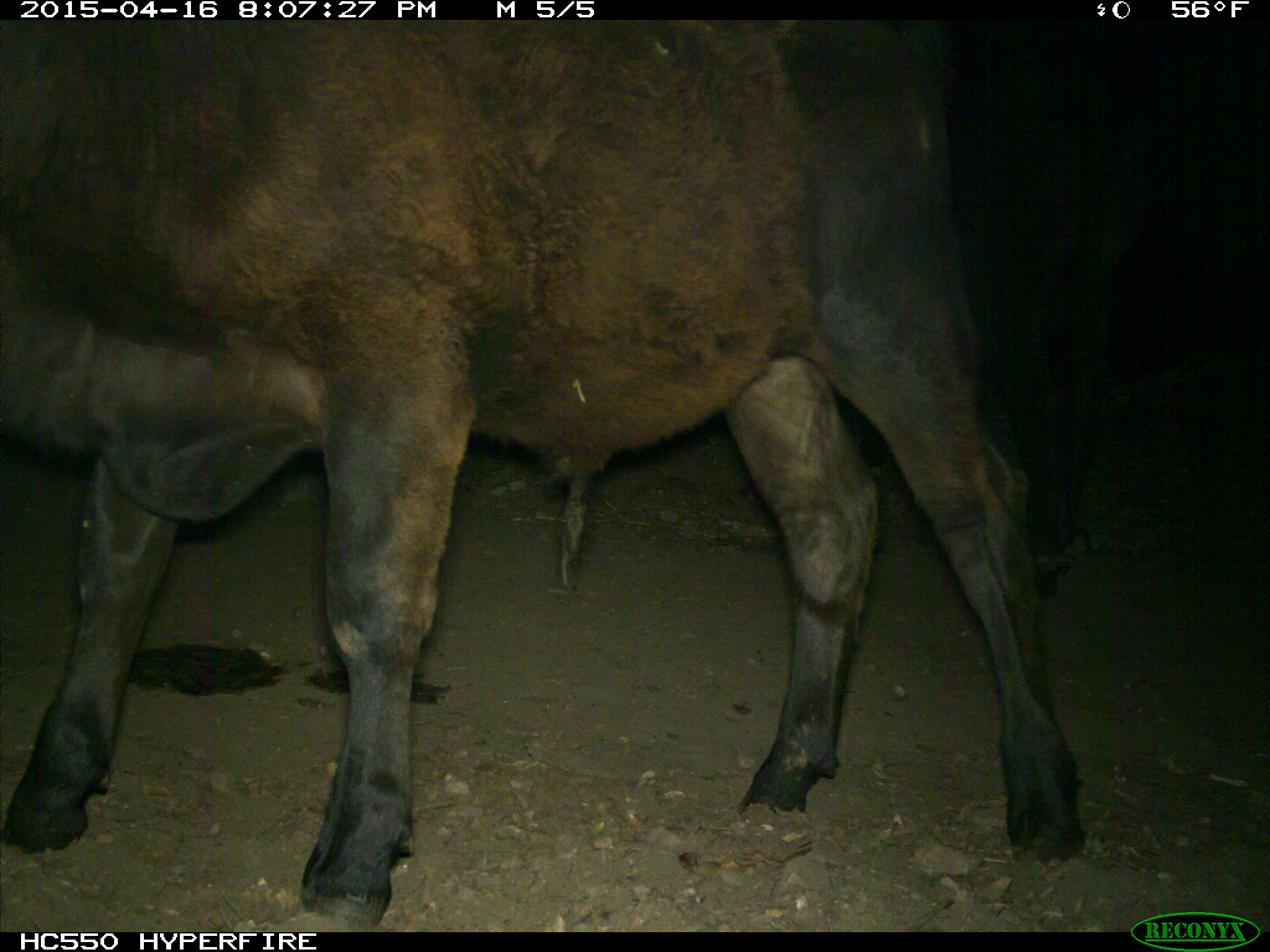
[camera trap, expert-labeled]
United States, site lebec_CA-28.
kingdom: Animalia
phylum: Chordata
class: Mammalia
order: Artiodactyla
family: Bovidae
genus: Bos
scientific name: Bos taurus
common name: domestic cow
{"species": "Bos taurus (domestic cow)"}